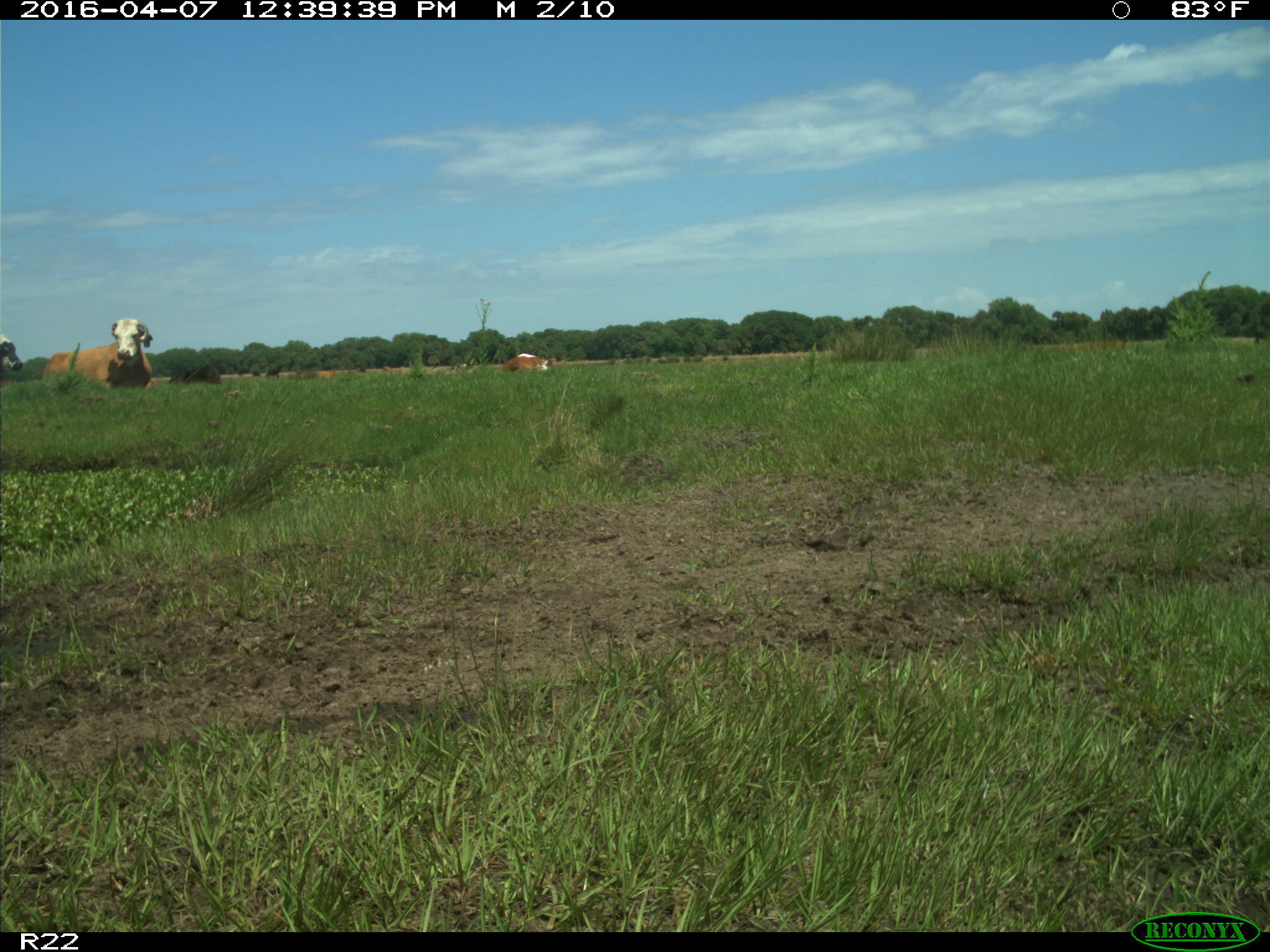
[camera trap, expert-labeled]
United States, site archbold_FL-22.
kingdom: Animalia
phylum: Chordata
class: Mammalia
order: Artiodactyla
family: Bovidae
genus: Bos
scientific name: Bos taurus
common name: domestic cow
Bos taurus (domestic cow).